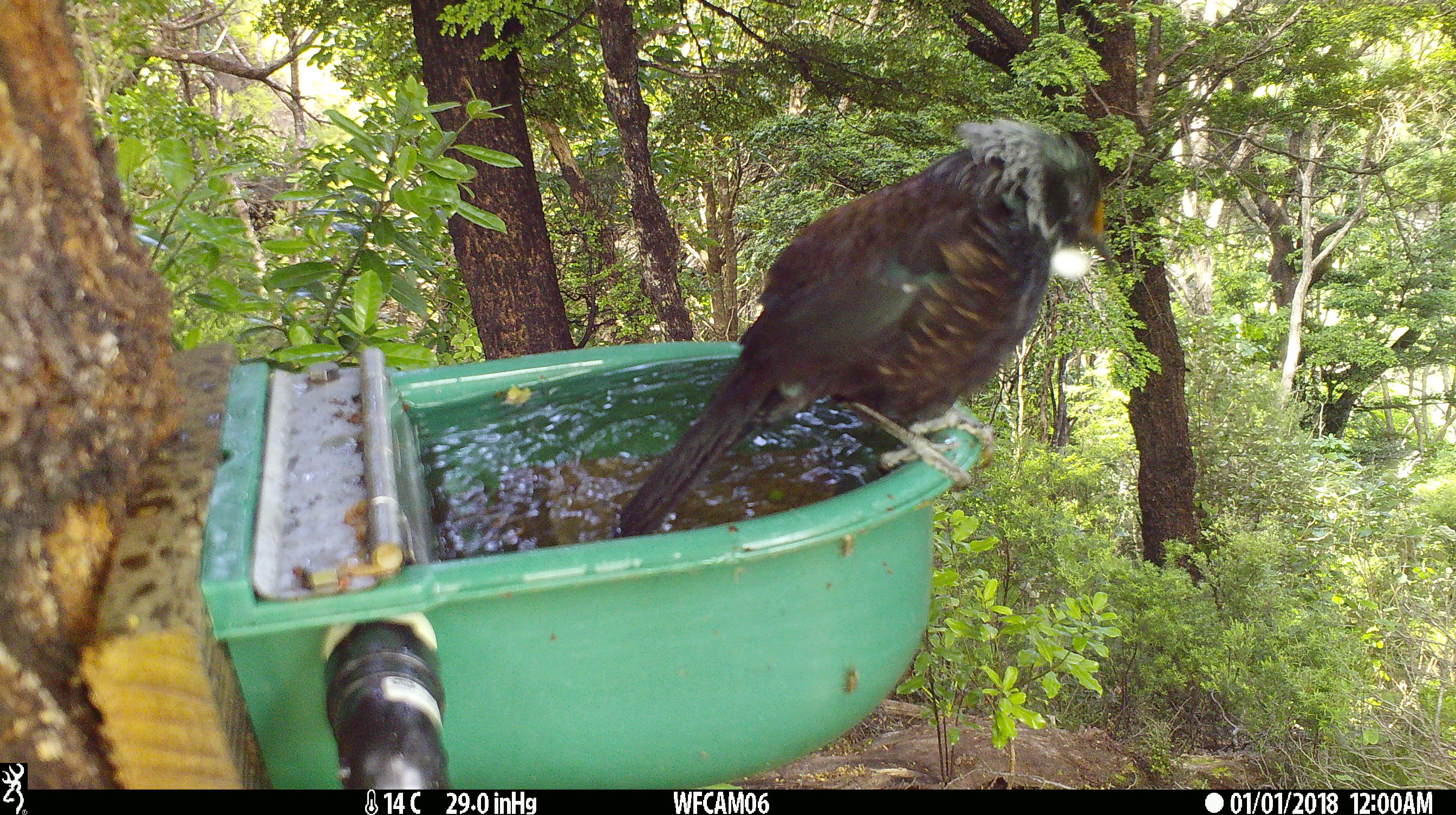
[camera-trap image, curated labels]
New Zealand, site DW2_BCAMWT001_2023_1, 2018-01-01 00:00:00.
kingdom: Animalia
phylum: Chordata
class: Aves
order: Passeriformes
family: Meliphagidae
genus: Prosthemadera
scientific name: Prosthemadera novaeseelandiae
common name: tui